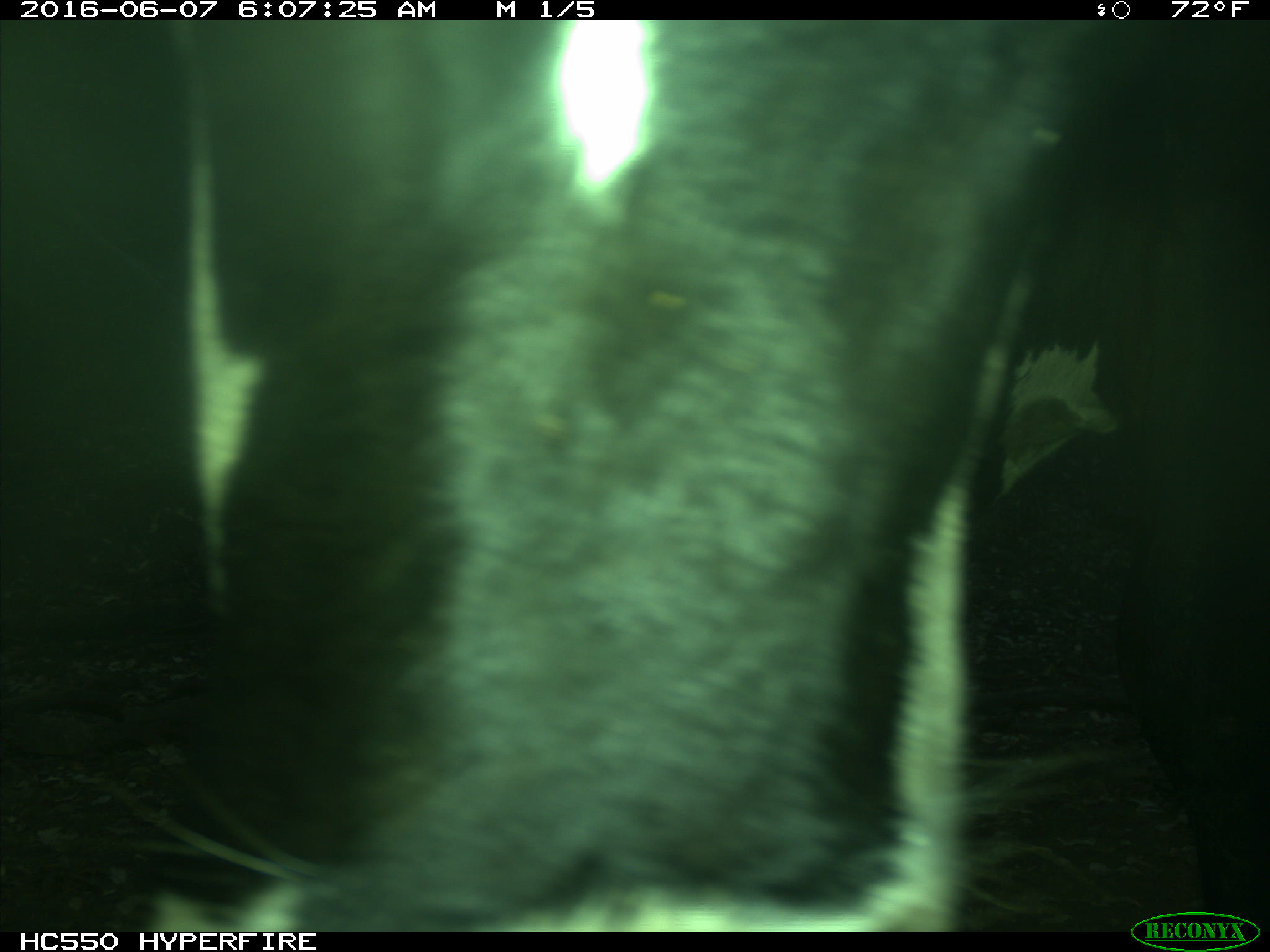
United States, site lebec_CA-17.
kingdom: Animalia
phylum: Chordata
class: Mammalia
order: Artiodactyla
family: Bovidae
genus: Bos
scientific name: Bos taurus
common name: domestic cow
Bos taurus (domestic cow).